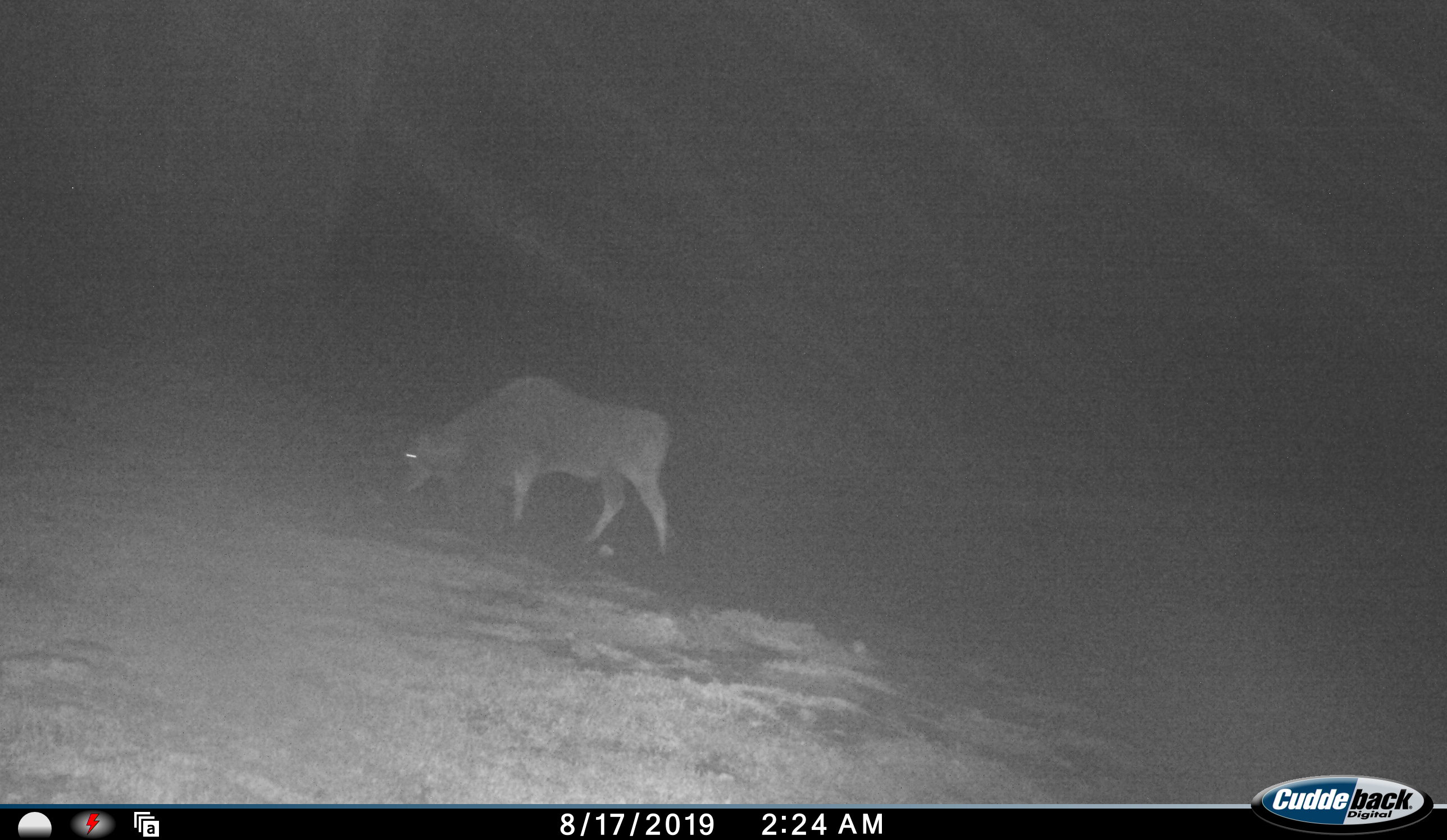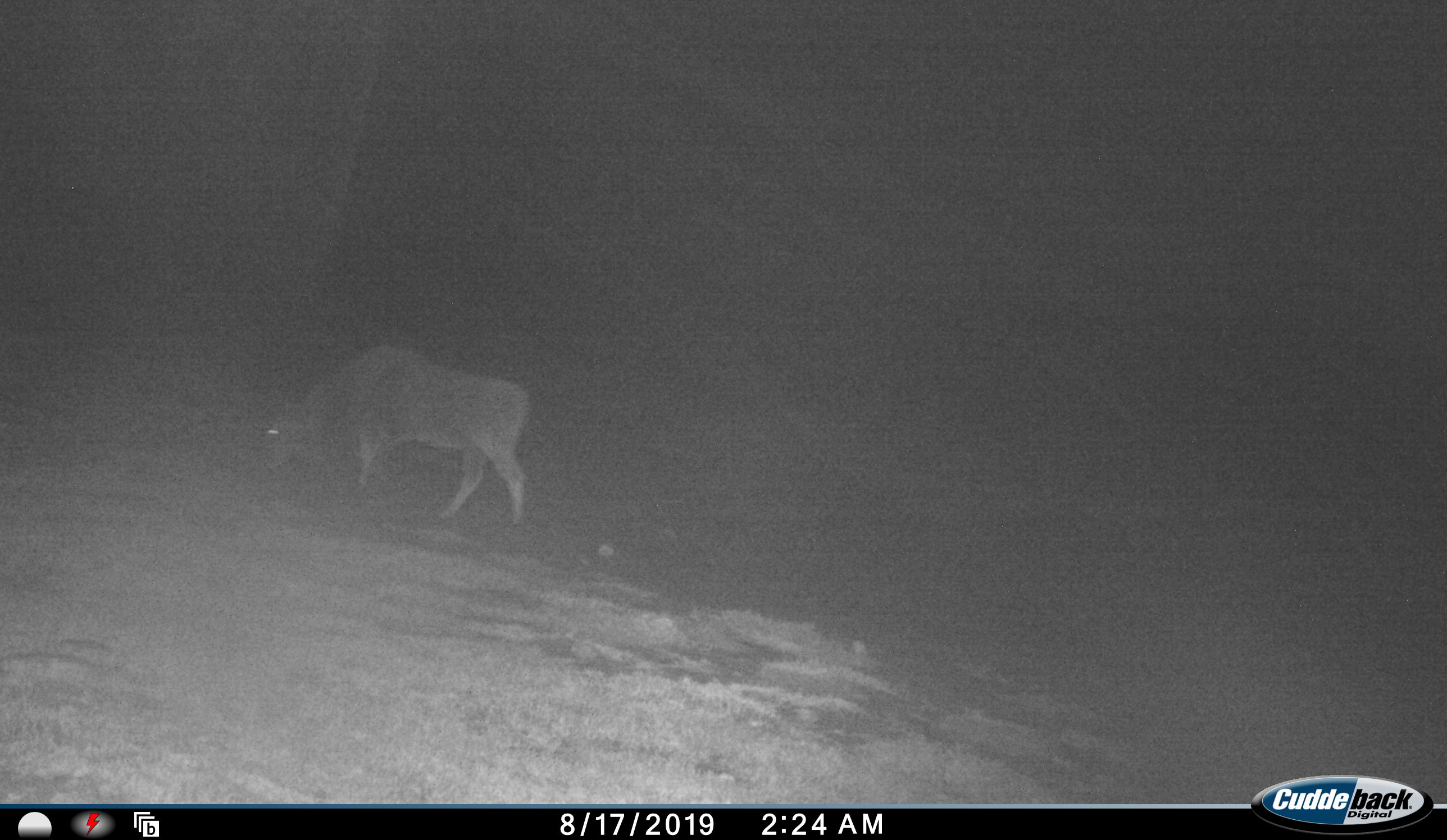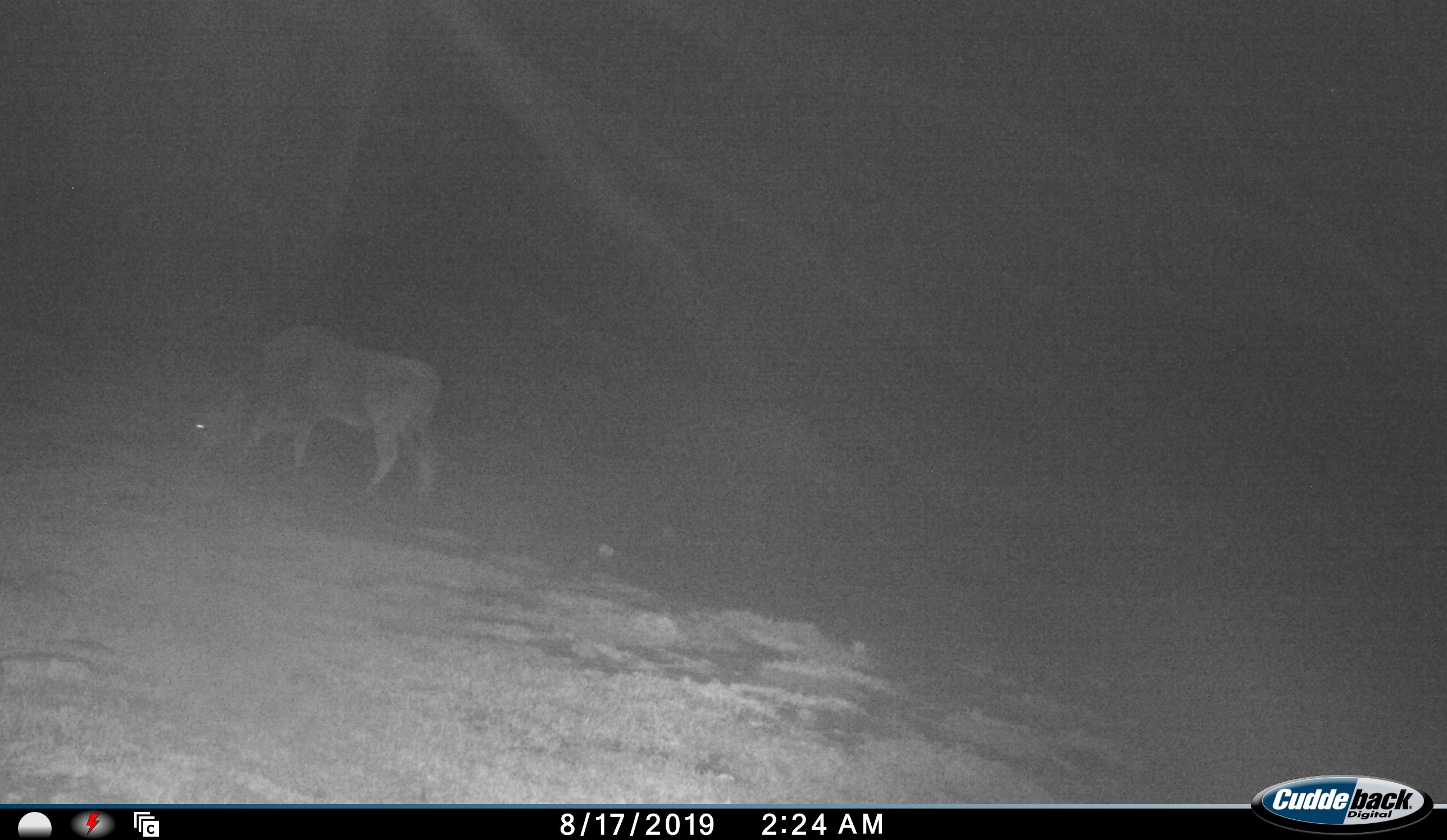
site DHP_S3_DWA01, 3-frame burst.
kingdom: Animalia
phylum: Chordata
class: Mammalia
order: Artiodactyla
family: Bovidae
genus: Tragelaphus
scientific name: Tragelaphus oryx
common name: eland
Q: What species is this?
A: Eland (Tragelaphus oryx).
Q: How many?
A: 1.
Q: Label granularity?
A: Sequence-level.